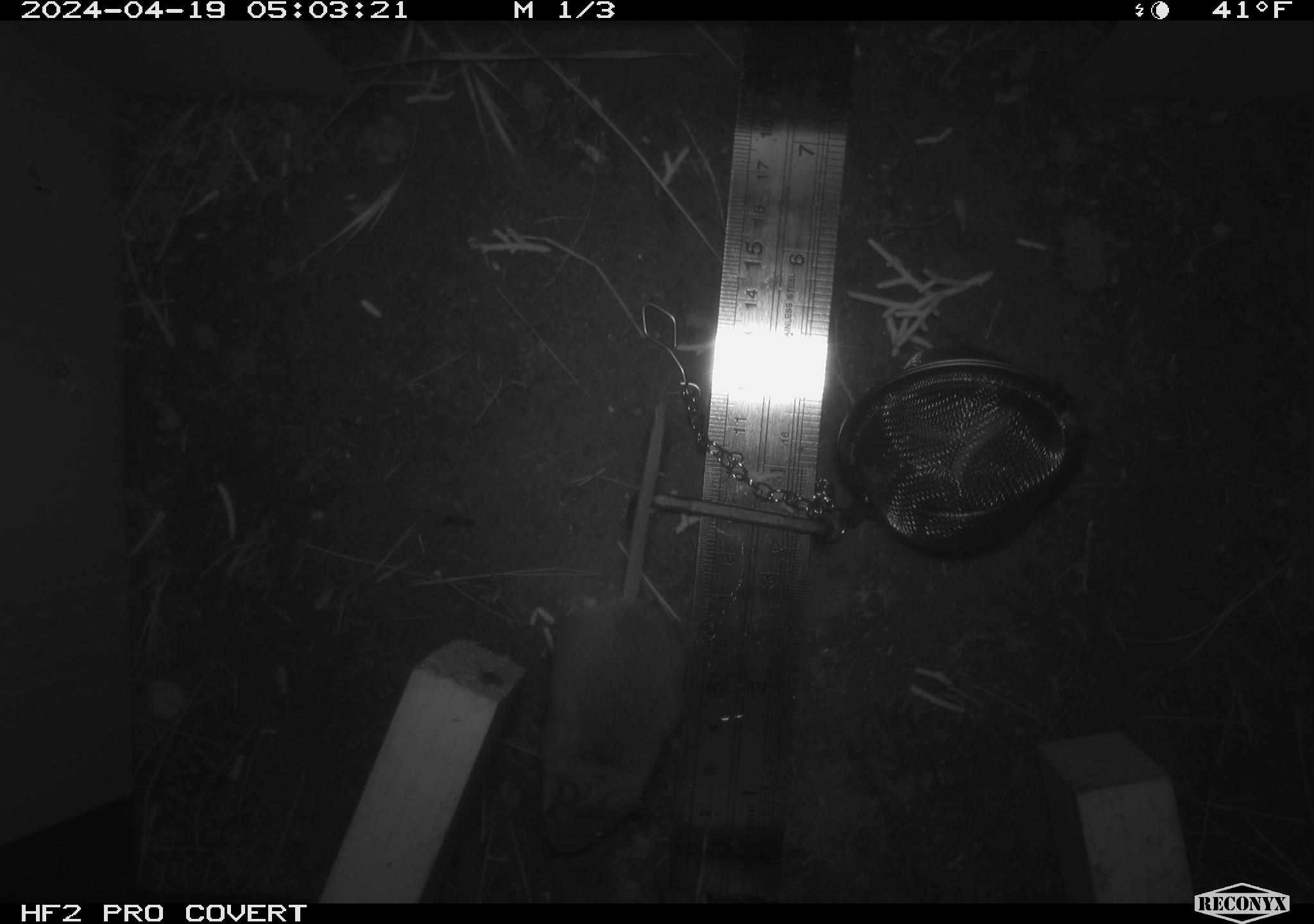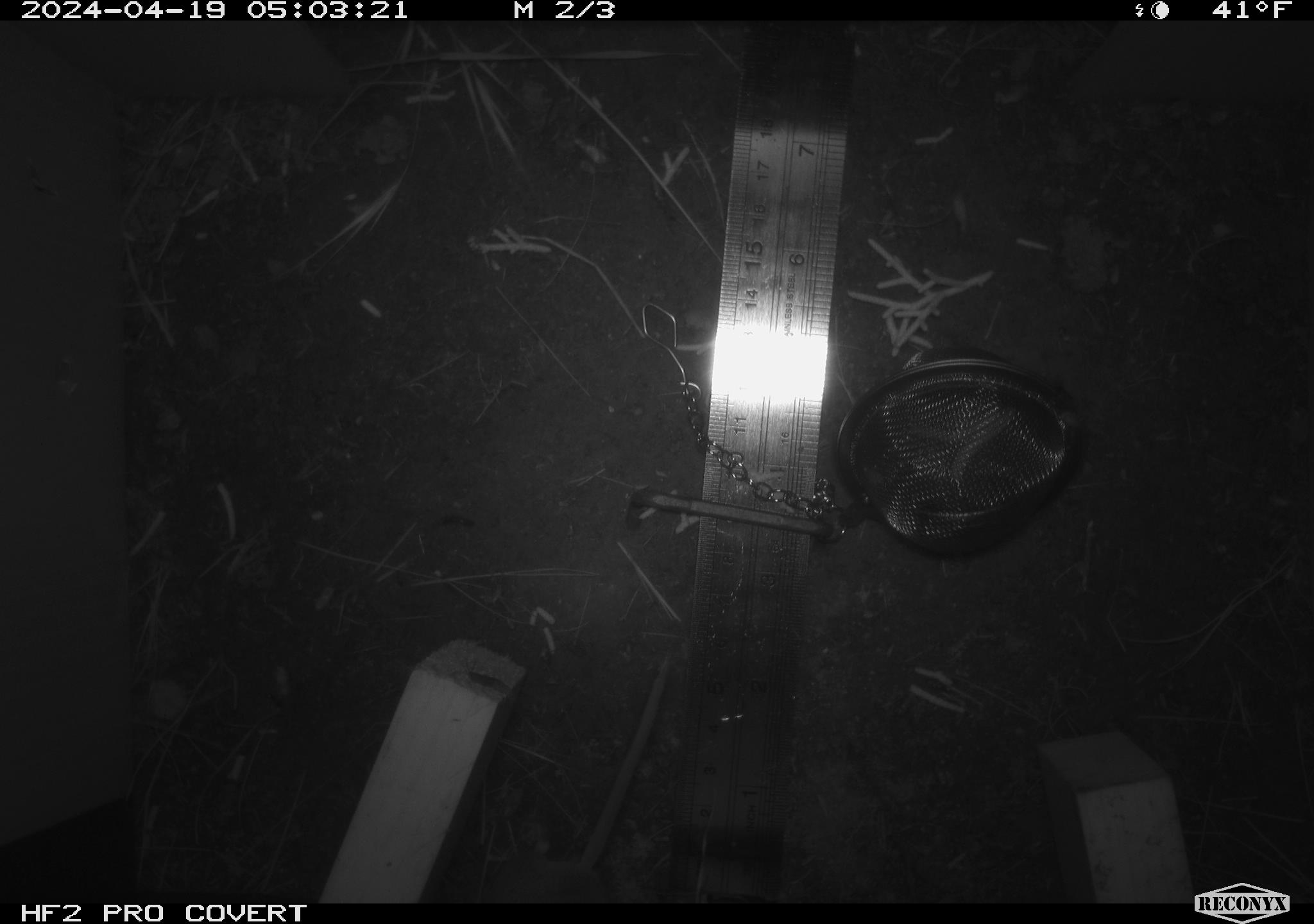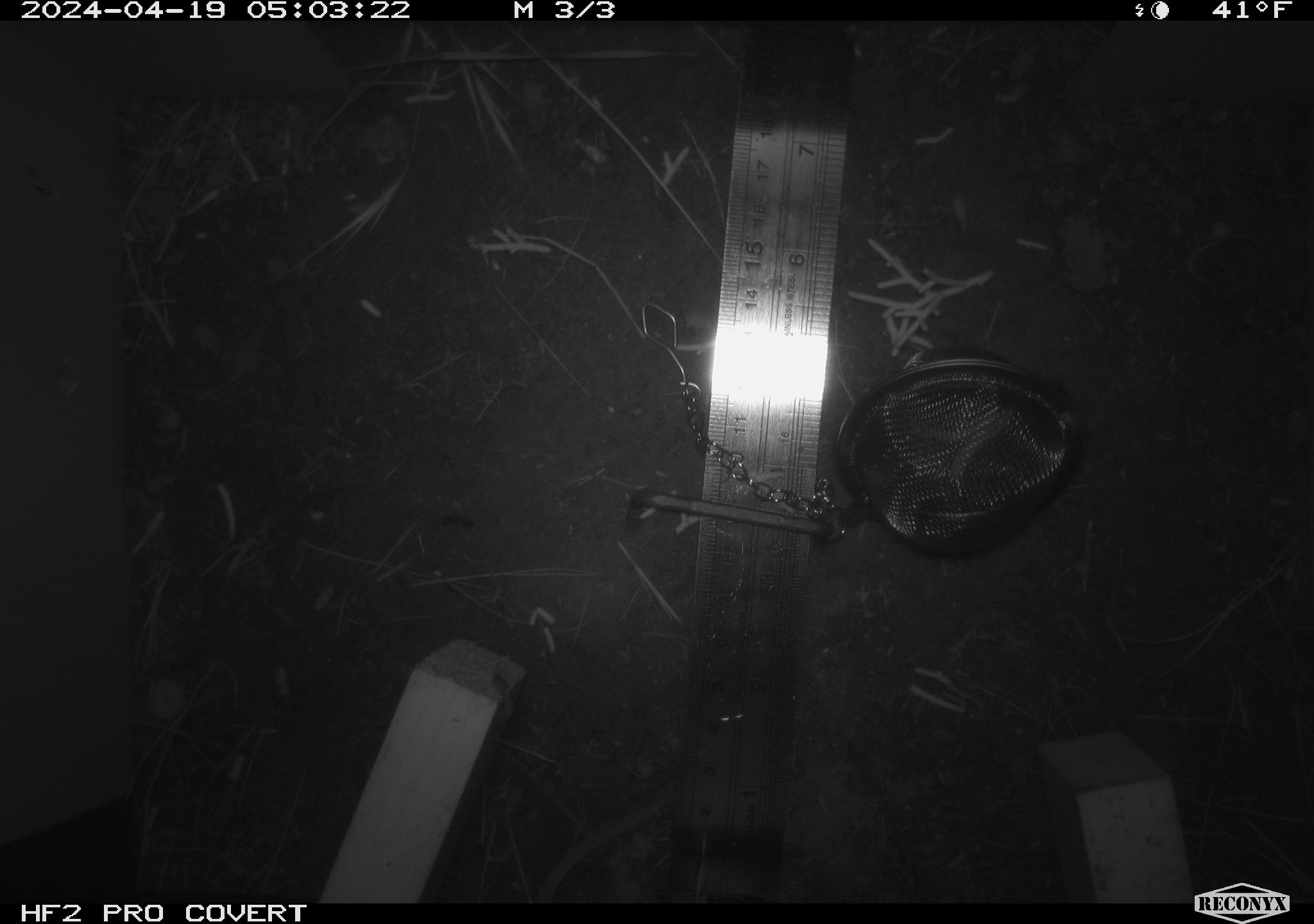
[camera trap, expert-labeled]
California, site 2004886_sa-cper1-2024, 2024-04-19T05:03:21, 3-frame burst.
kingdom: Animalia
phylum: Chordata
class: Mammalia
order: Rodentia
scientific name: Rodentia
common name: rodent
Rodent (Rodentia).